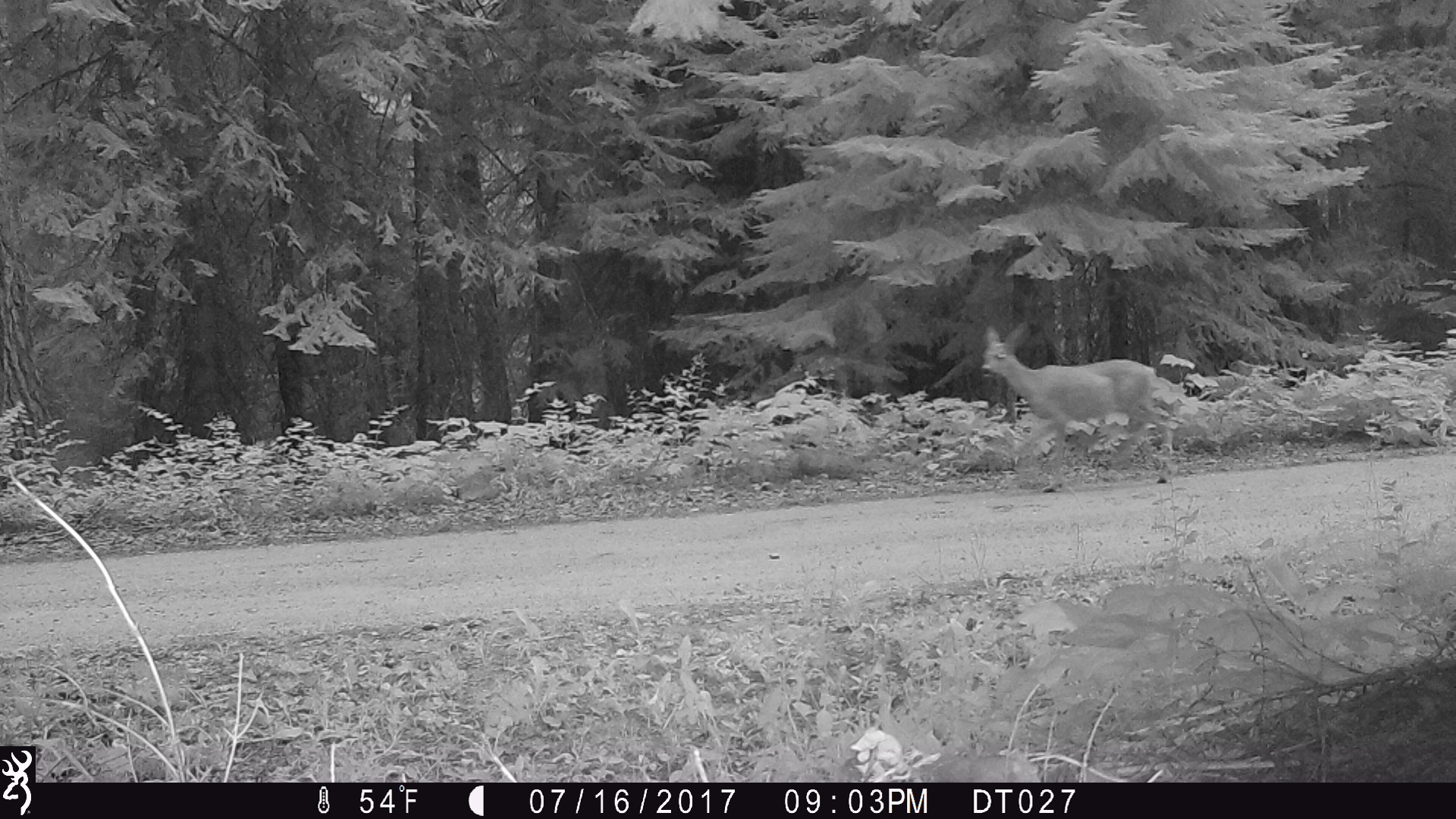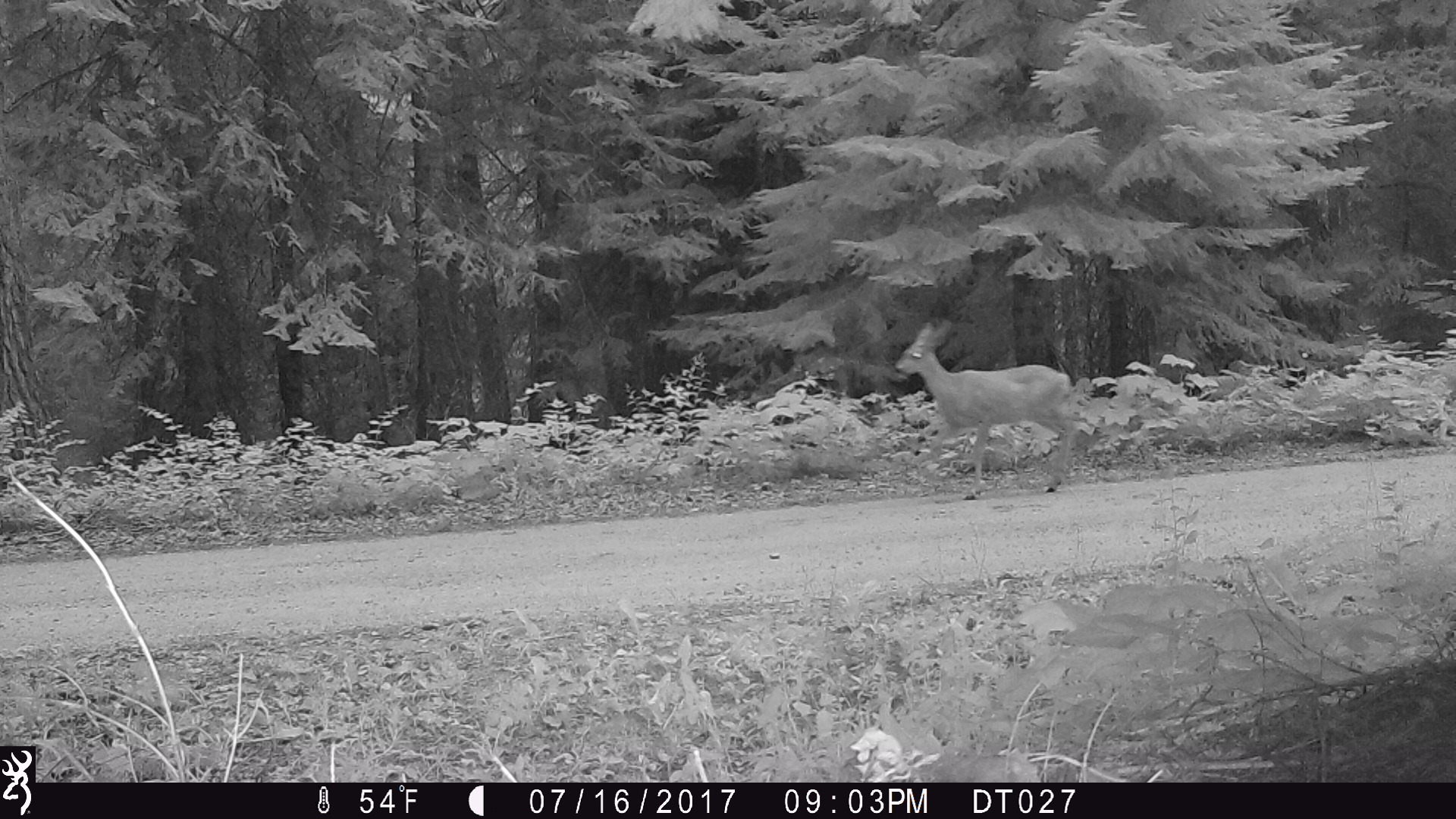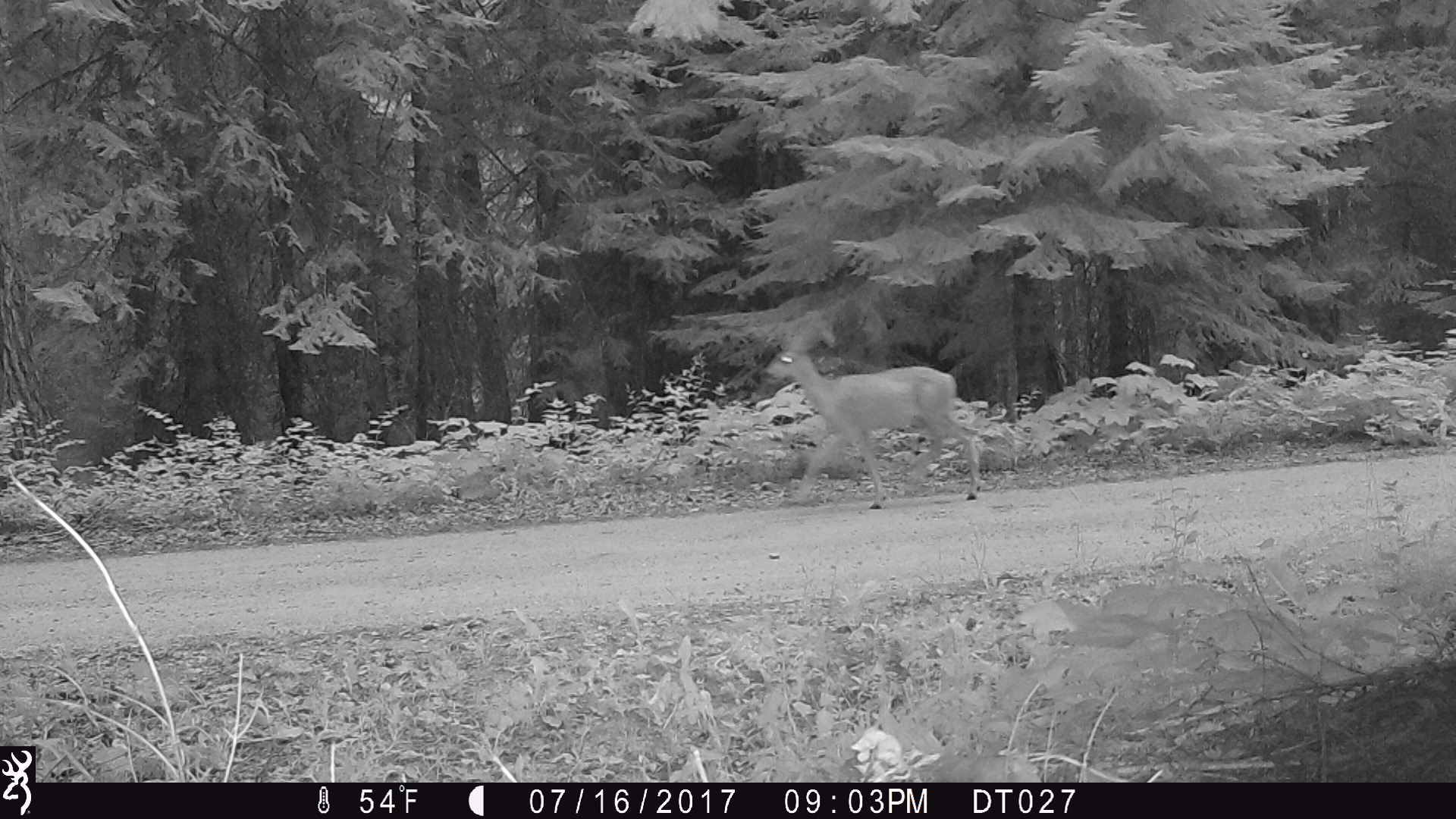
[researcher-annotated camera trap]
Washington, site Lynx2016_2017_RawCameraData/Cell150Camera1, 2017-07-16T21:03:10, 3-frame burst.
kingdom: Animalia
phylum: Chordata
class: Mammalia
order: Artiodactyla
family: Cervidae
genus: Odocoileus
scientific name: Odocoileus hemionus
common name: mule deer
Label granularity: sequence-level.